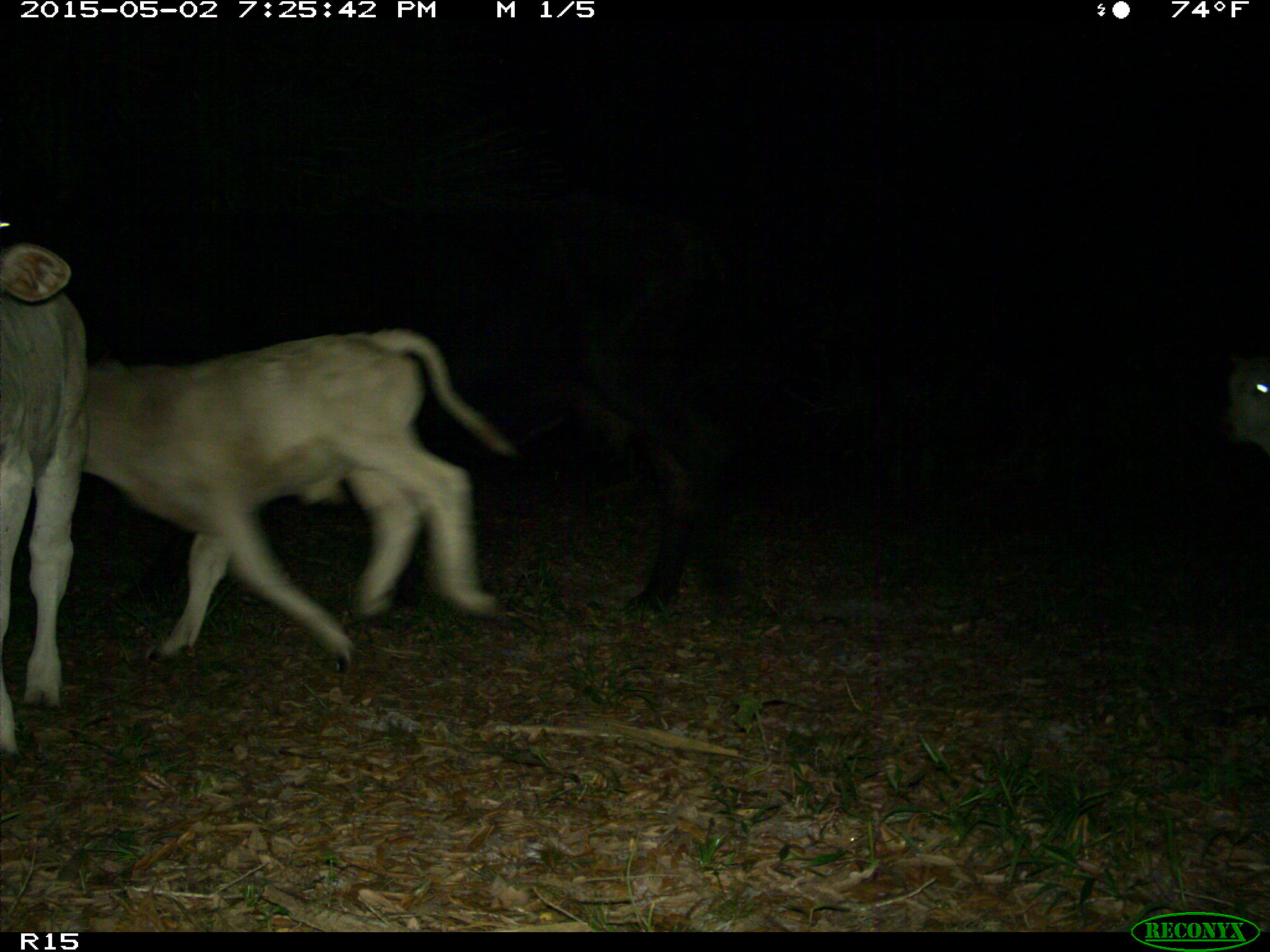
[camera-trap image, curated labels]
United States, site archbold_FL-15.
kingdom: Animalia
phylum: Chordata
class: Mammalia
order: Artiodactyla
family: Bovidae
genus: Bos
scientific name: Bos taurus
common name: domestic cow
Bos taurus (domestic cow).